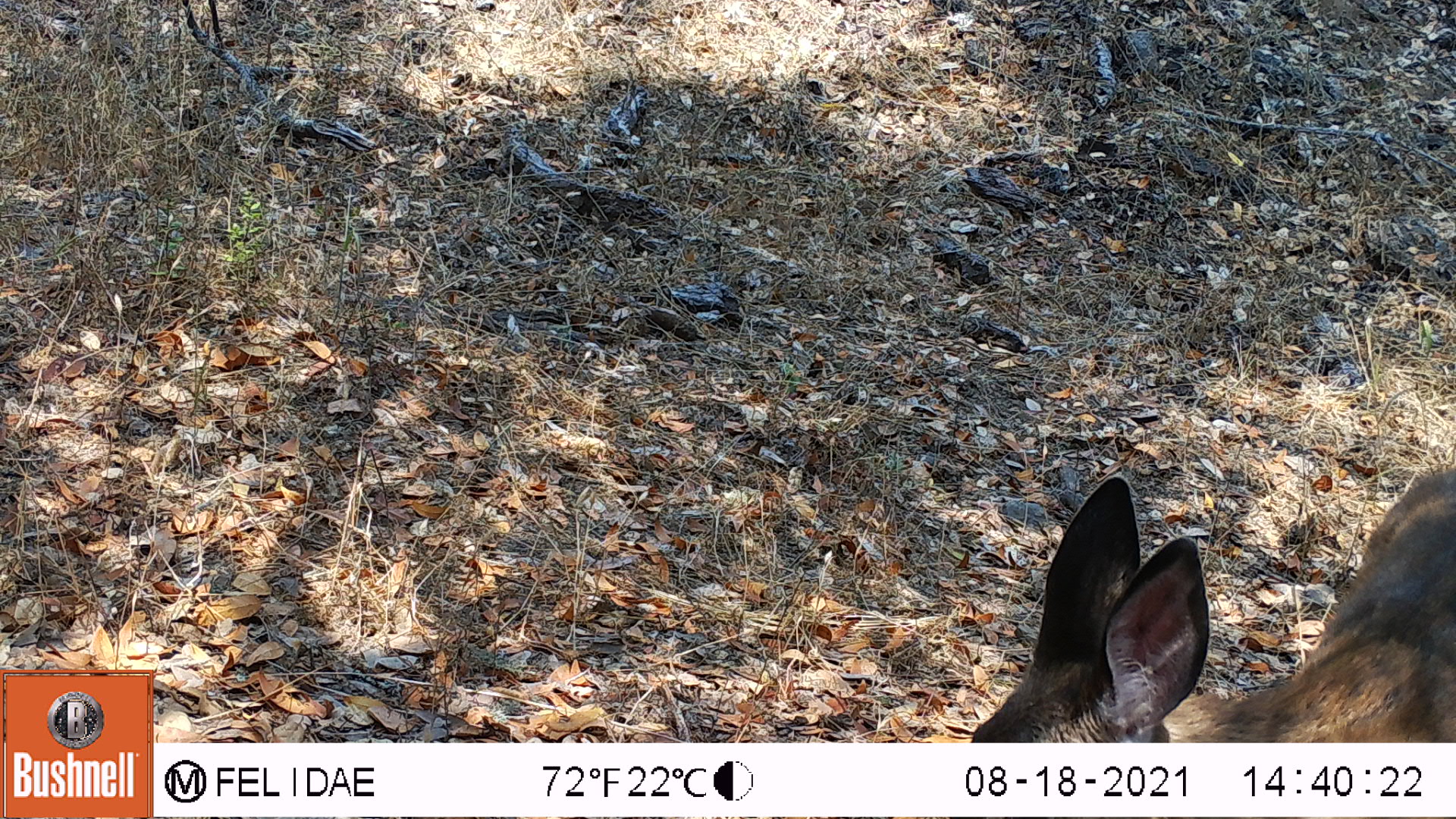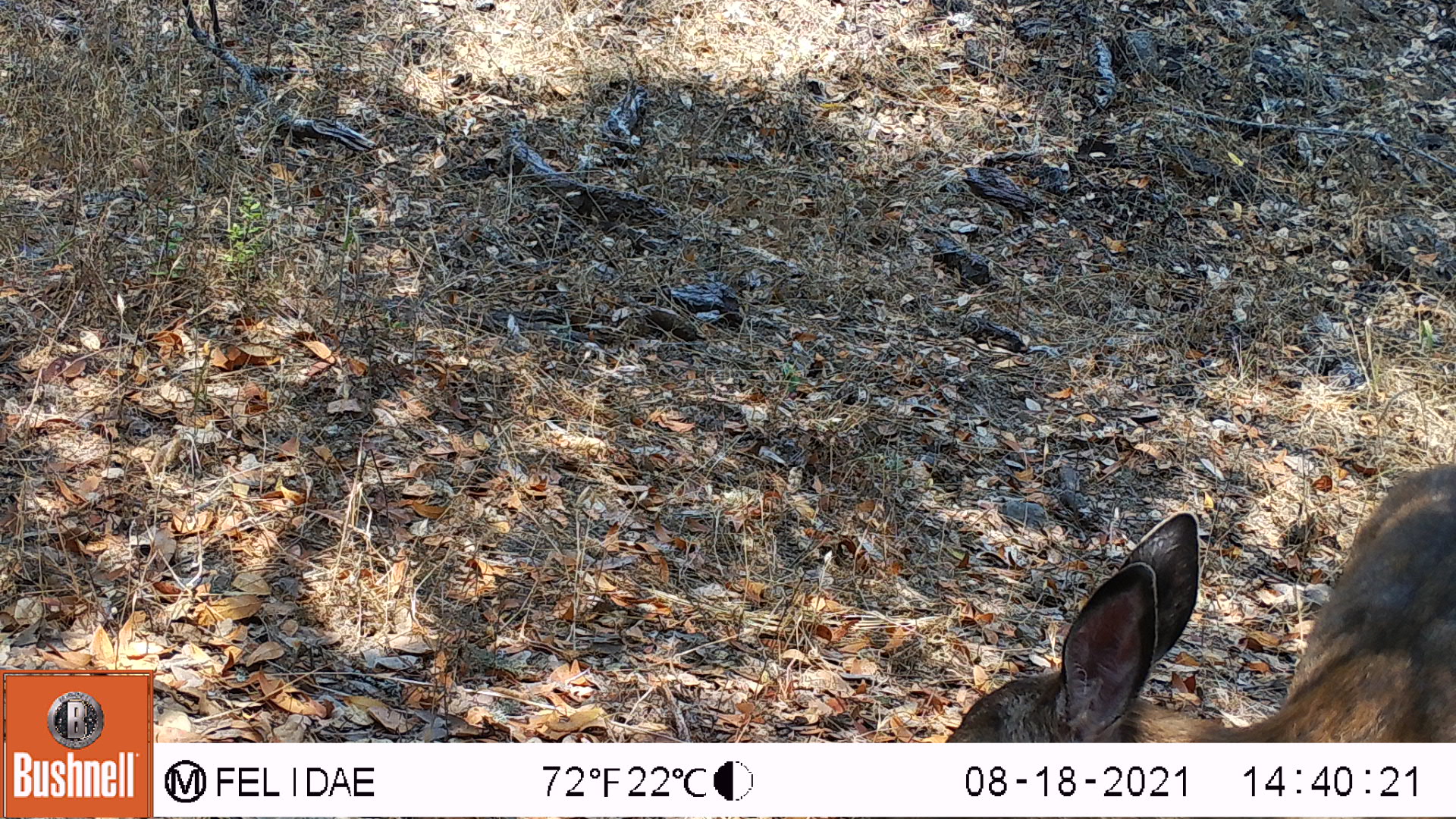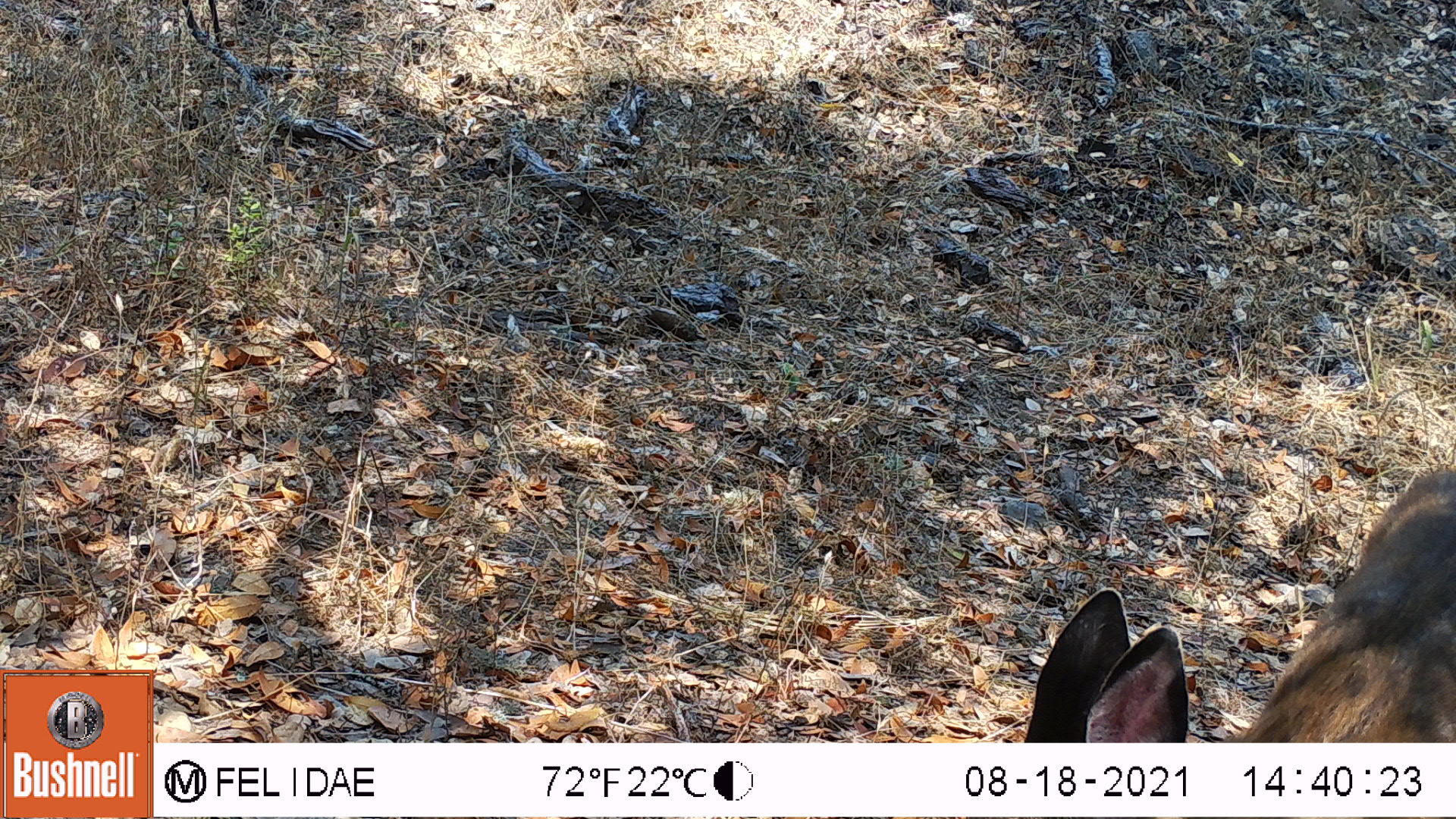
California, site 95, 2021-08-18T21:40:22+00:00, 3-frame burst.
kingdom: Animalia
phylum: Chordata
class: Mammalia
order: Artiodactyla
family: Cervidae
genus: Odocoileus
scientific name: Odocoileus hemionus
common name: mule deer